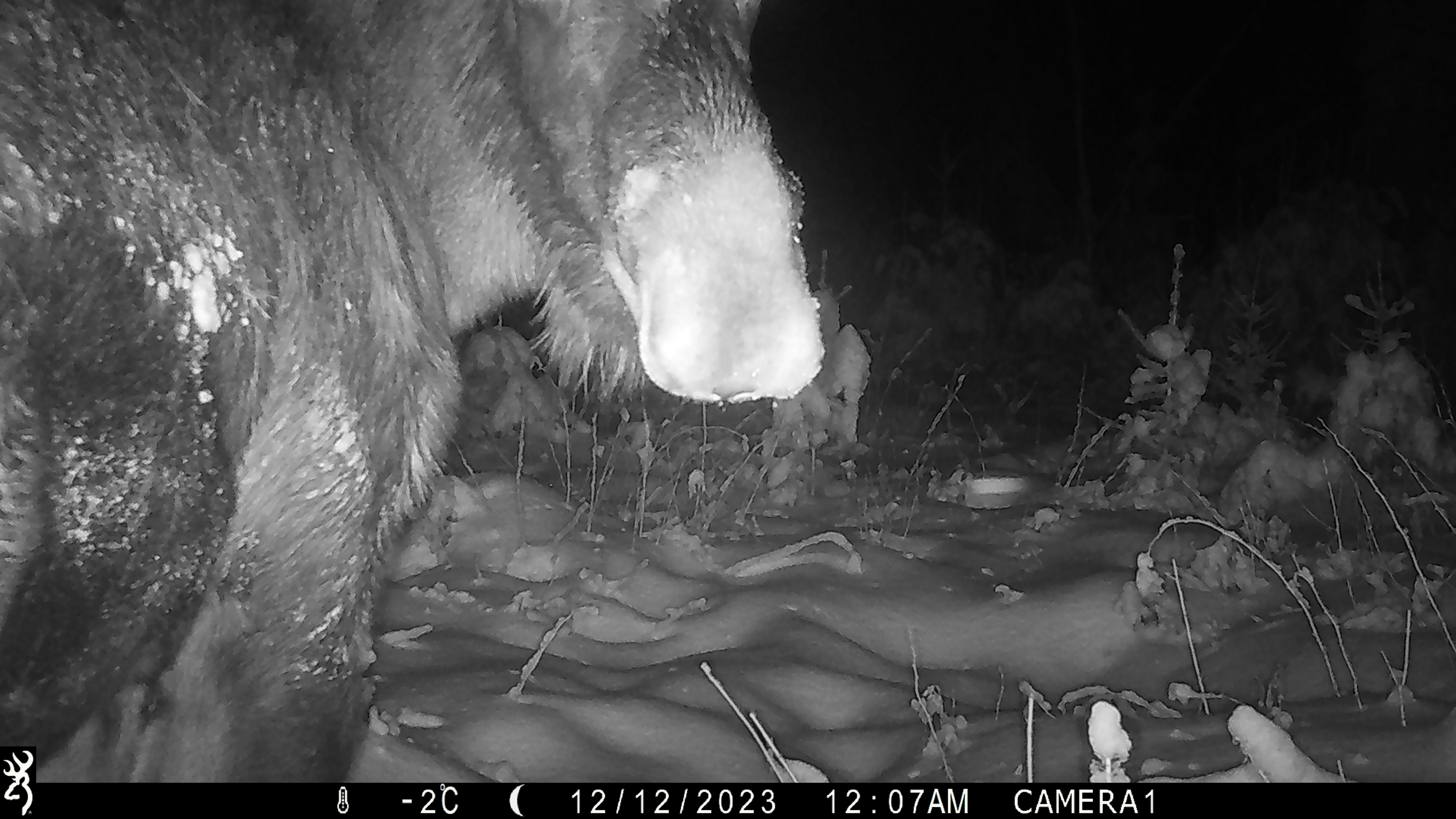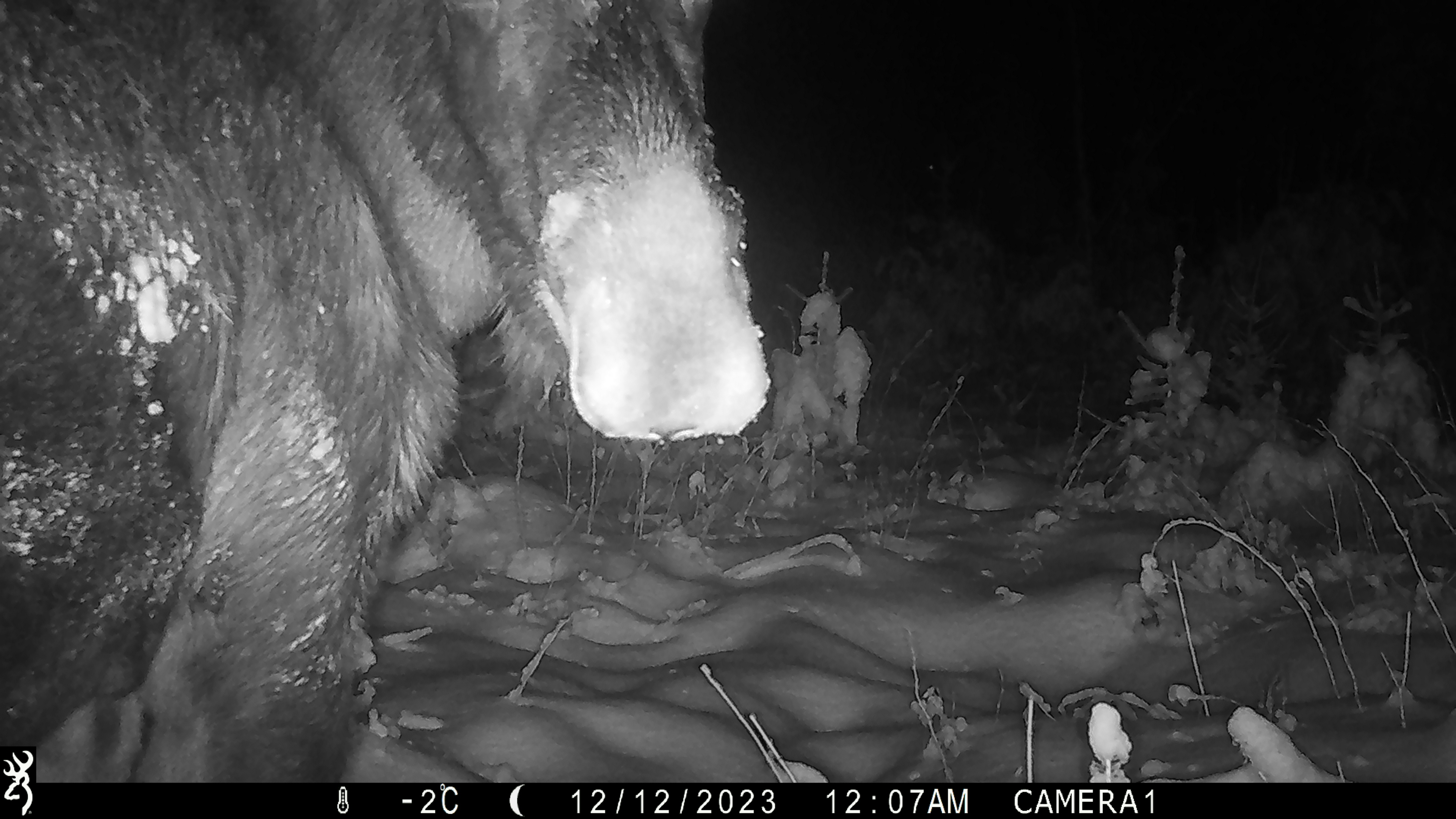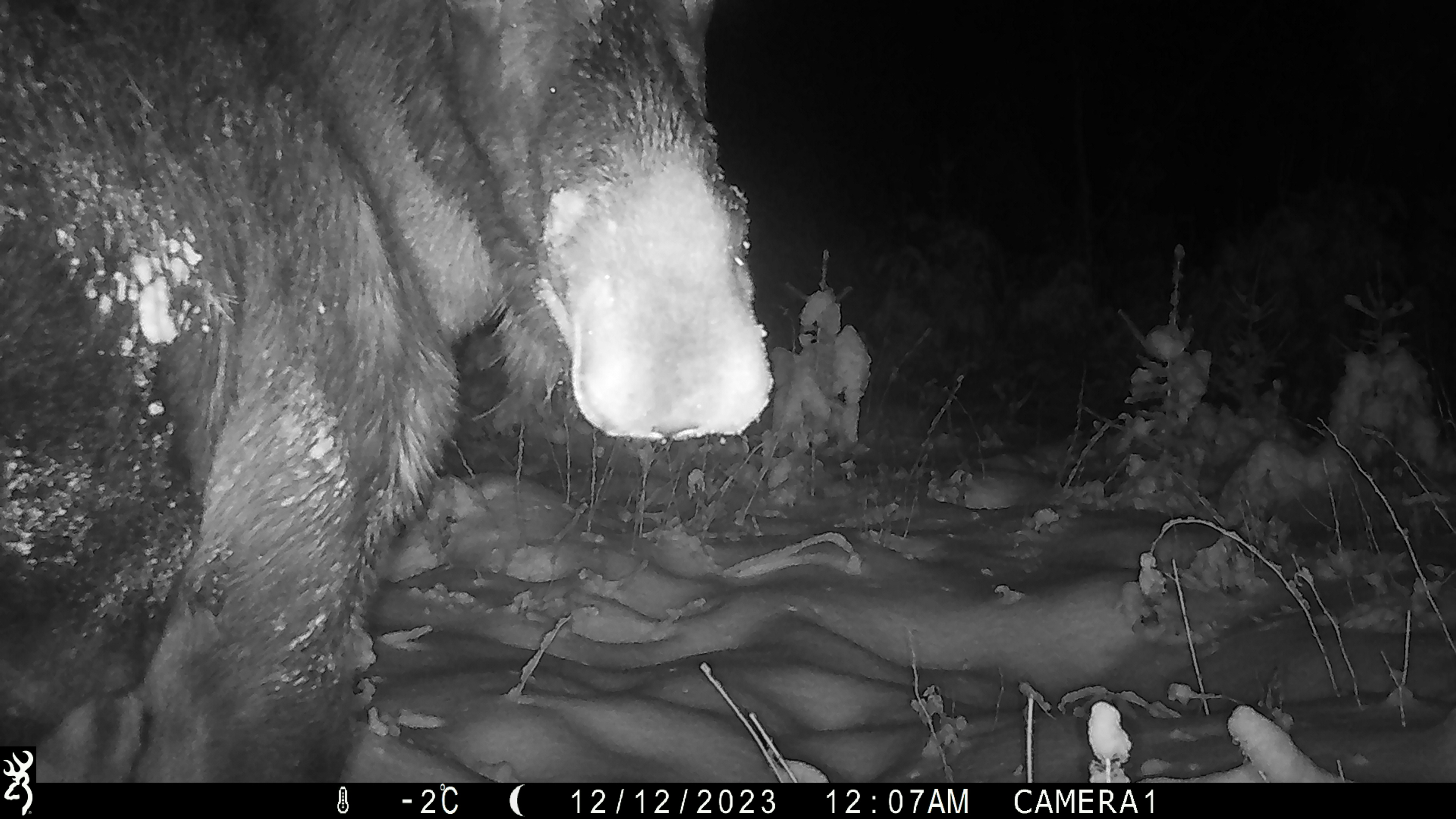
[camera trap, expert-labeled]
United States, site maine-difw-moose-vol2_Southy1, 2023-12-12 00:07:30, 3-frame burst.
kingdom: Animalia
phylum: Chordata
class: Mammalia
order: Artiodactyla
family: Cervidae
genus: Alces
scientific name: Alces alces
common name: moose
Moose (Alces alces).